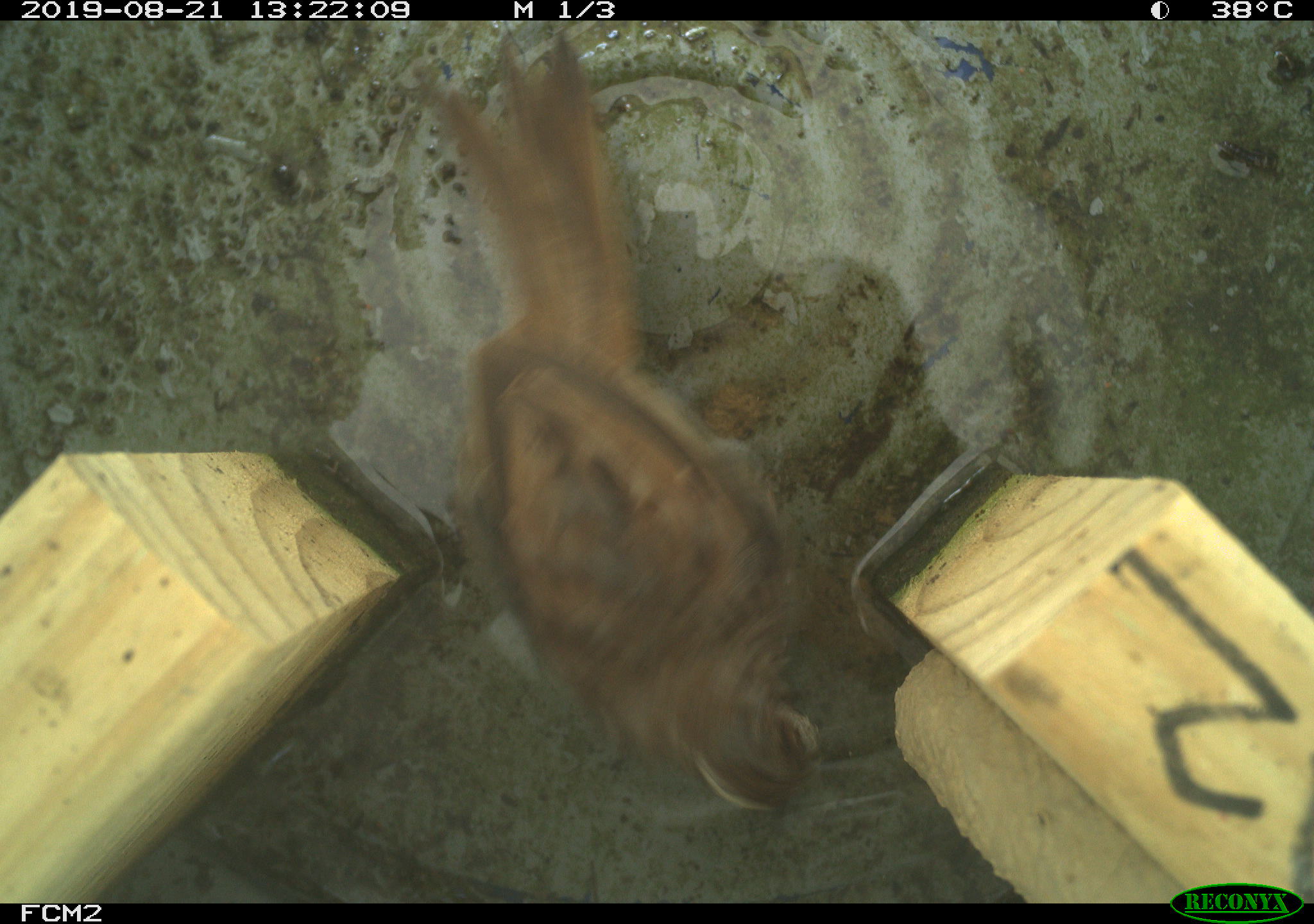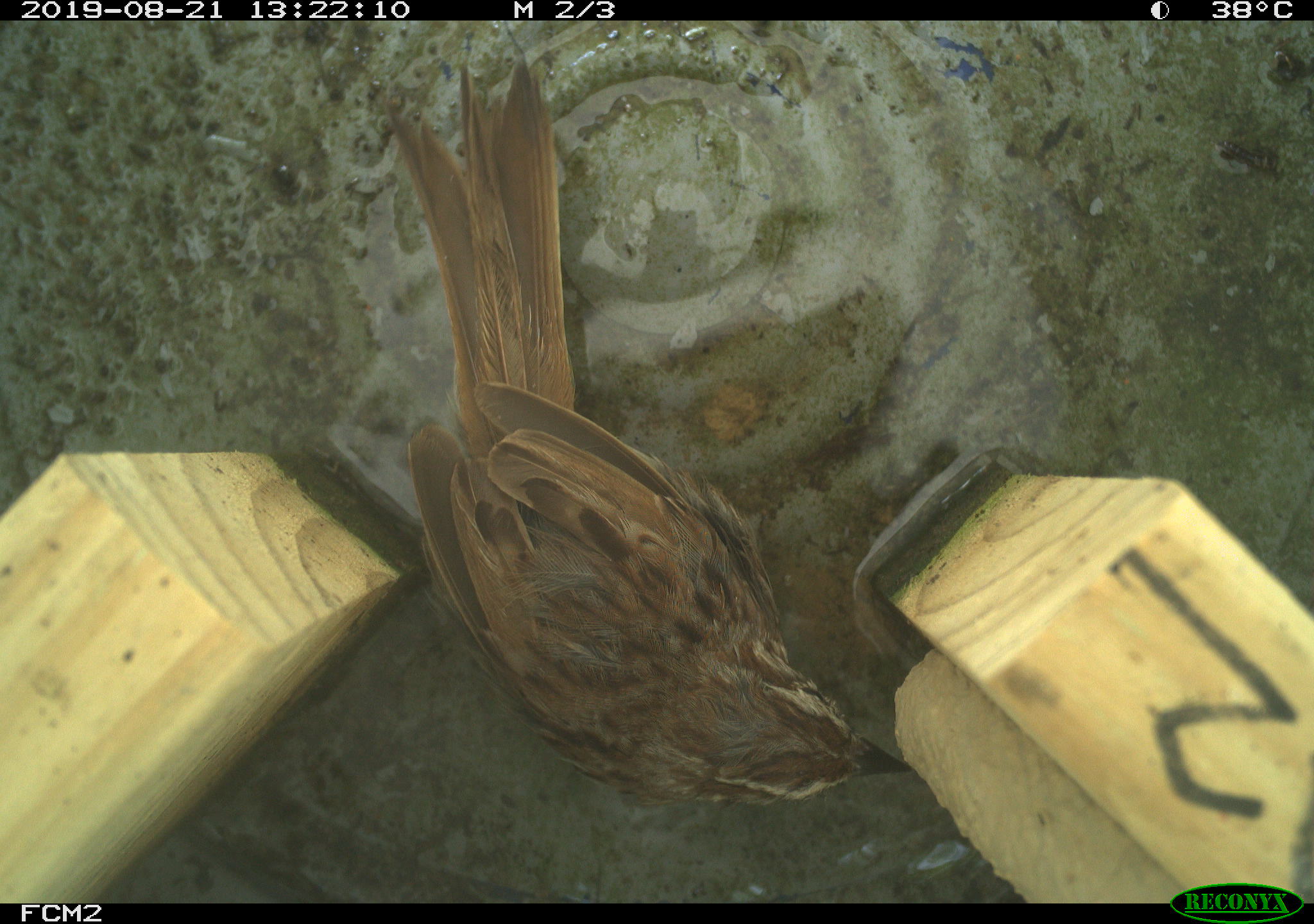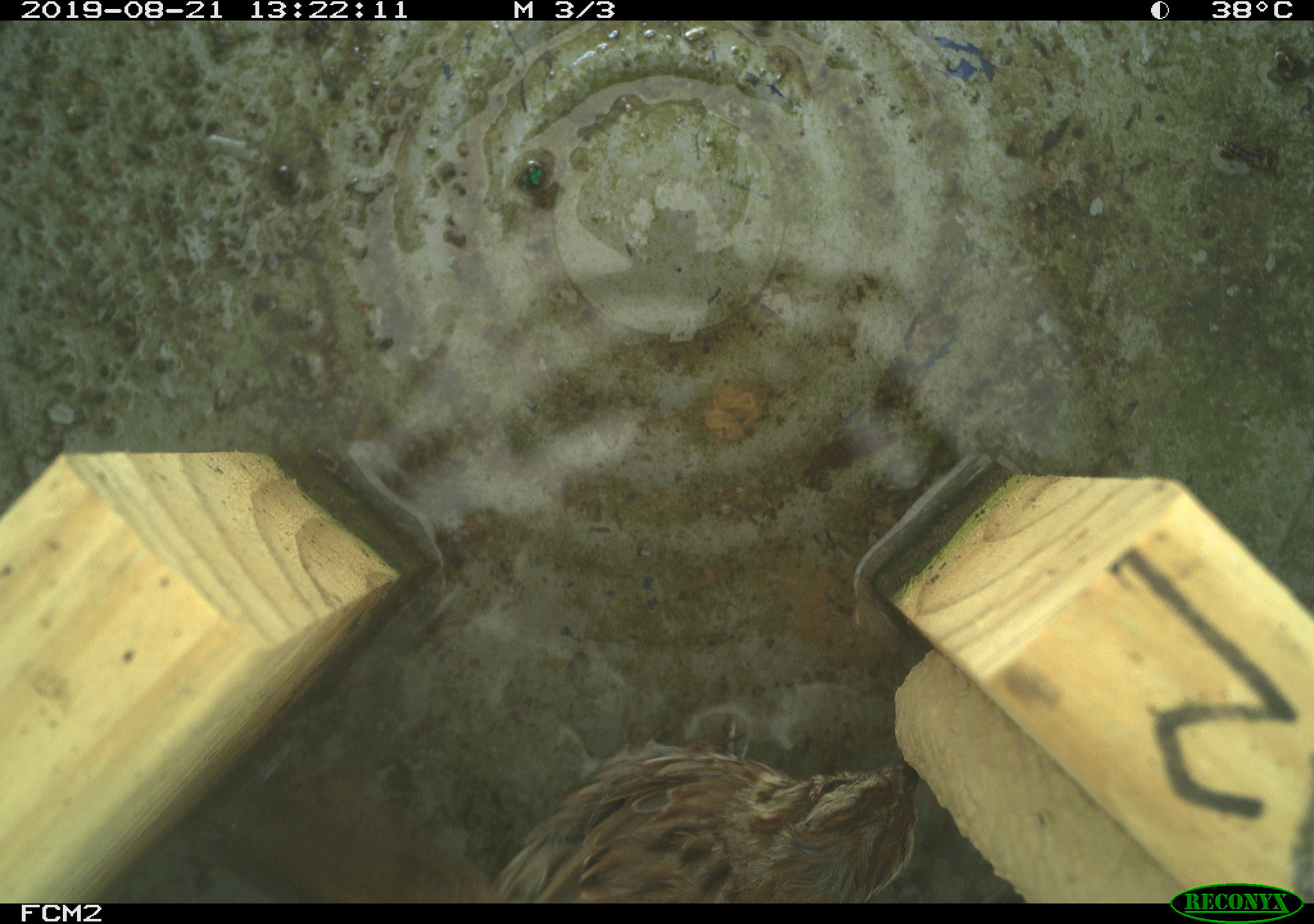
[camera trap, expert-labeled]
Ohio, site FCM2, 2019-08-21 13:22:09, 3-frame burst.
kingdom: Animalia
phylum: Chordata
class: Aves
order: Passeriformes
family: Passerellidae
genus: Melospiza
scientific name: Melospiza melodia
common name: song sparrow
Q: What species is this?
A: Song sparrow (Melospiza melodia).